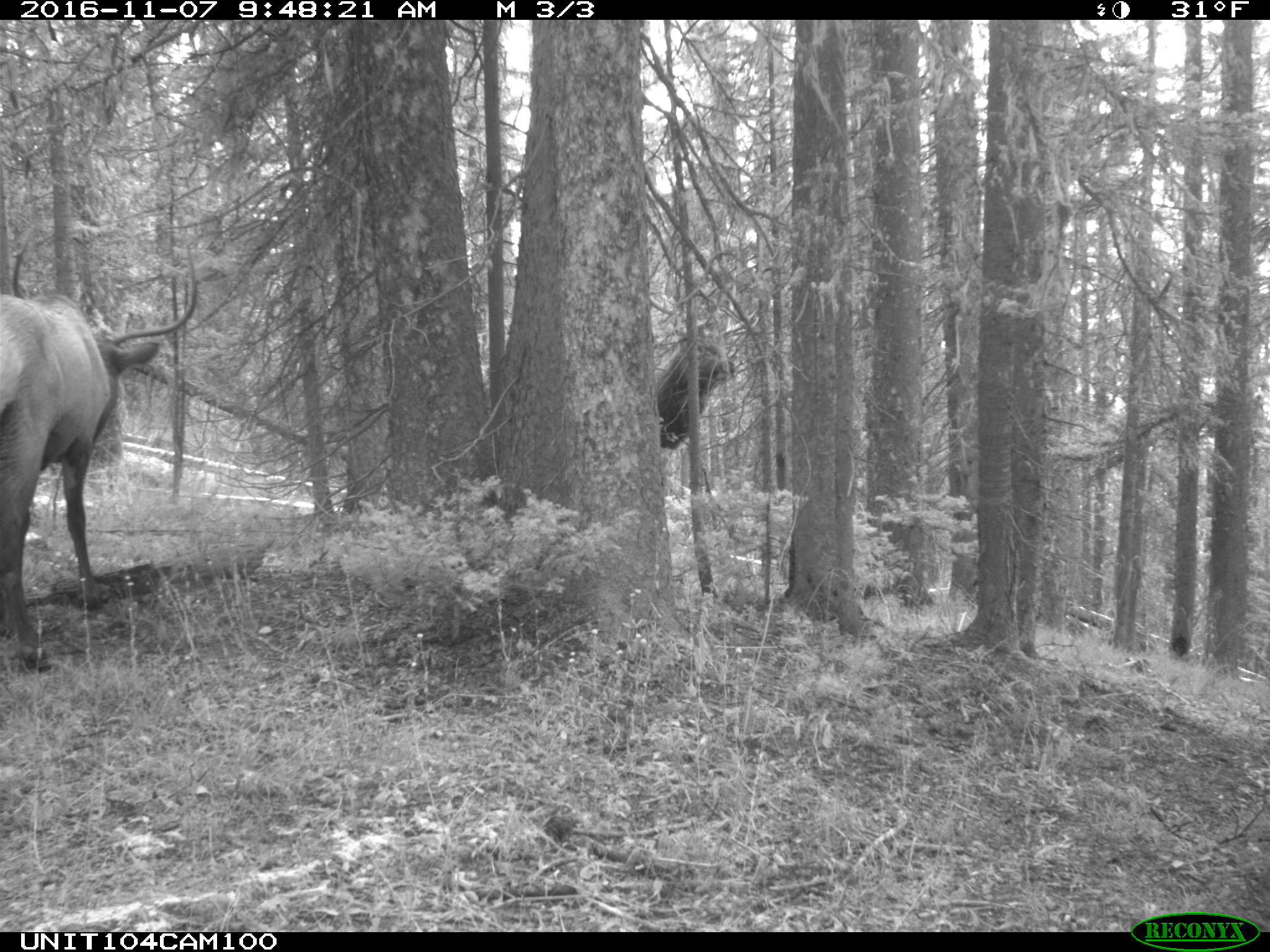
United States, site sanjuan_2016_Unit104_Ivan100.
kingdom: Animalia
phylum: Chordata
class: Mammalia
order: Artiodactyla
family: Cervidae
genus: Cervus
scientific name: Cervus elaphus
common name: red deer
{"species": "Cervus elaphus (red deer)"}